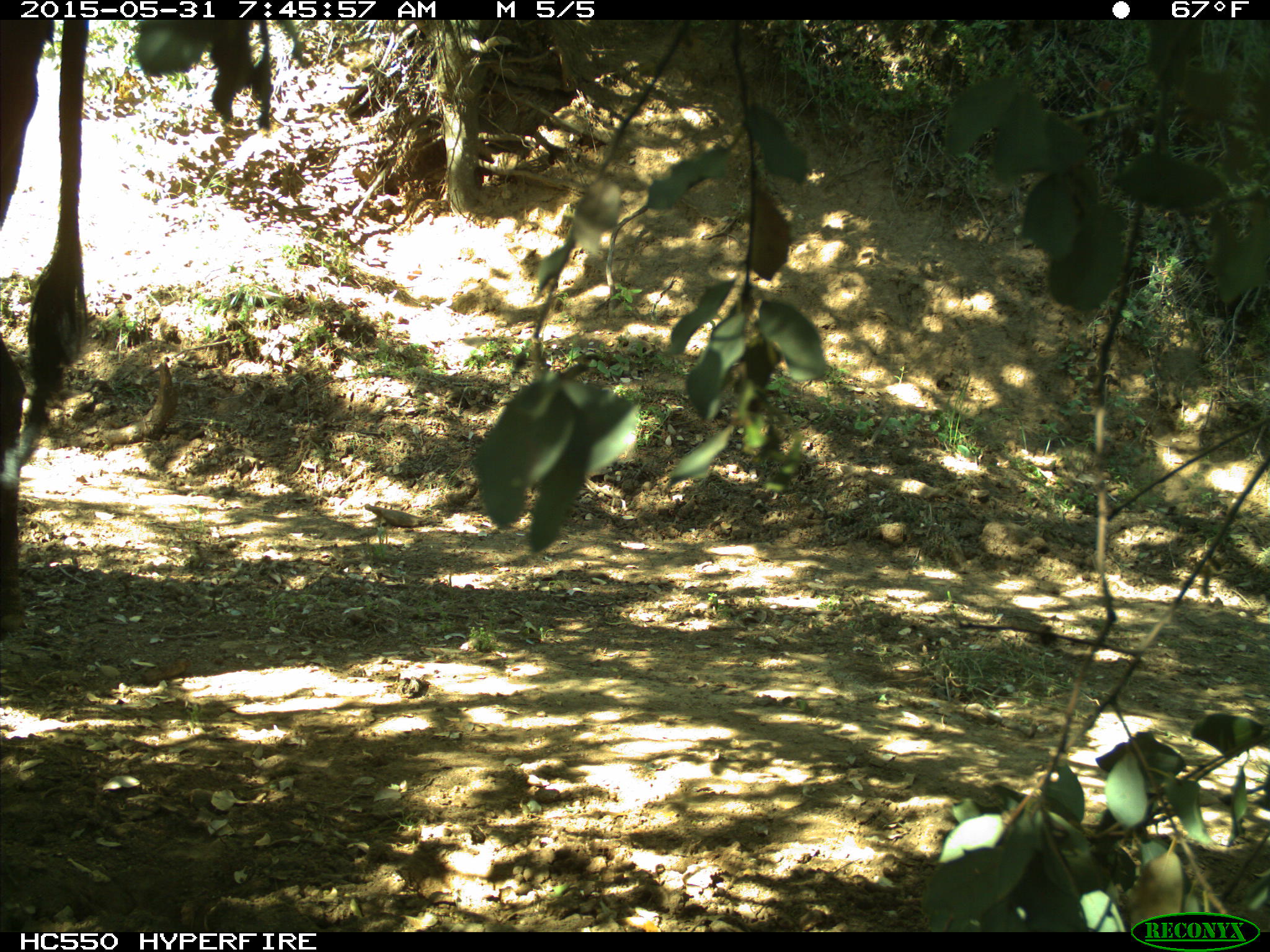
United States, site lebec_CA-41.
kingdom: Animalia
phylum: Chordata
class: Mammalia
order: Artiodactyla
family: Bovidae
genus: Bos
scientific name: Bos taurus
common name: domestic cow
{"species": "Bos taurus (domestic cow)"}